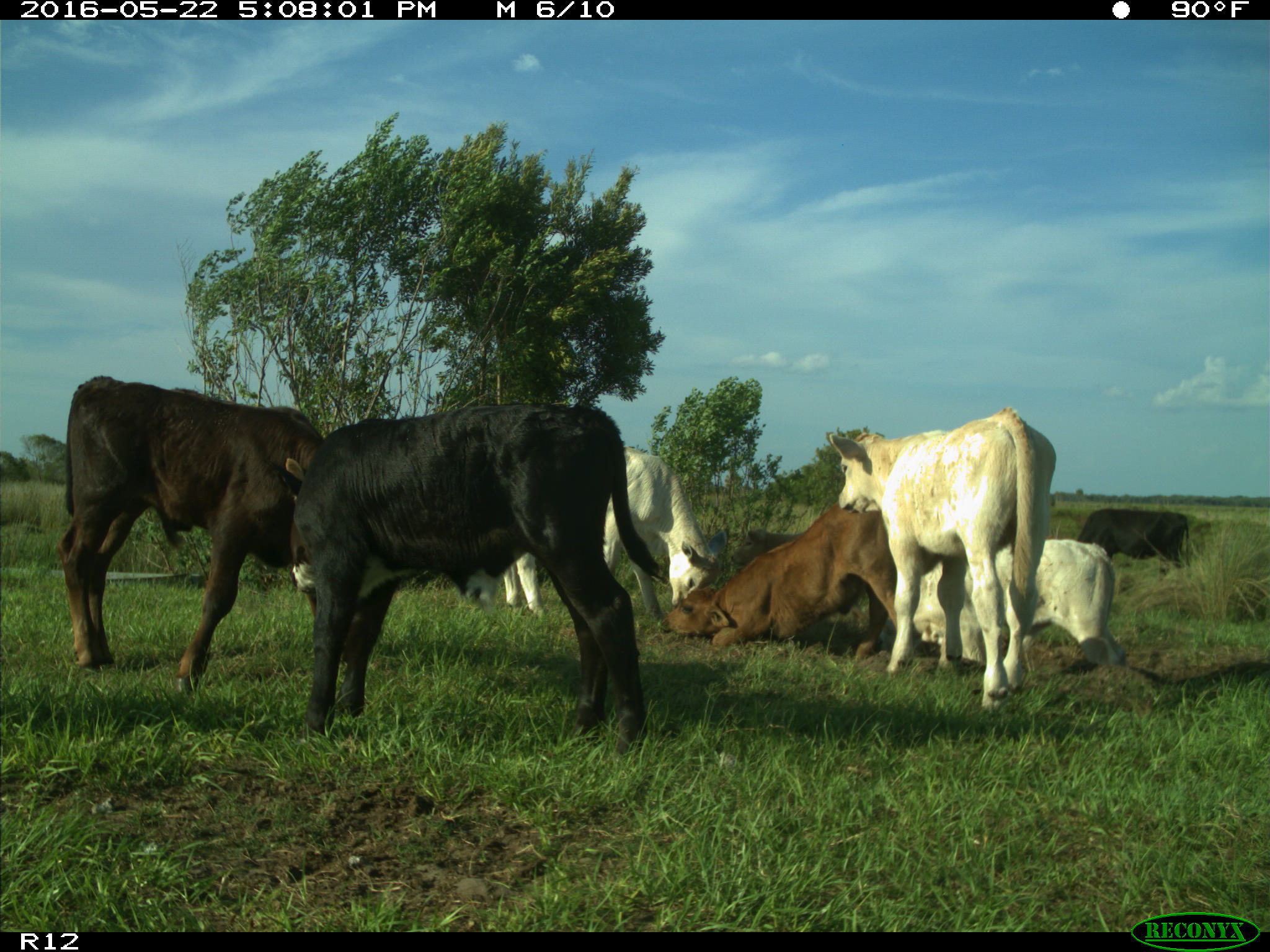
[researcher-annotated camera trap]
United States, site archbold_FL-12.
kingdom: Animalia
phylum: Chordata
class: Mammalia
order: Artiodactyla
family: Bovidae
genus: Bos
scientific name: Bos taurus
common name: domestic cow